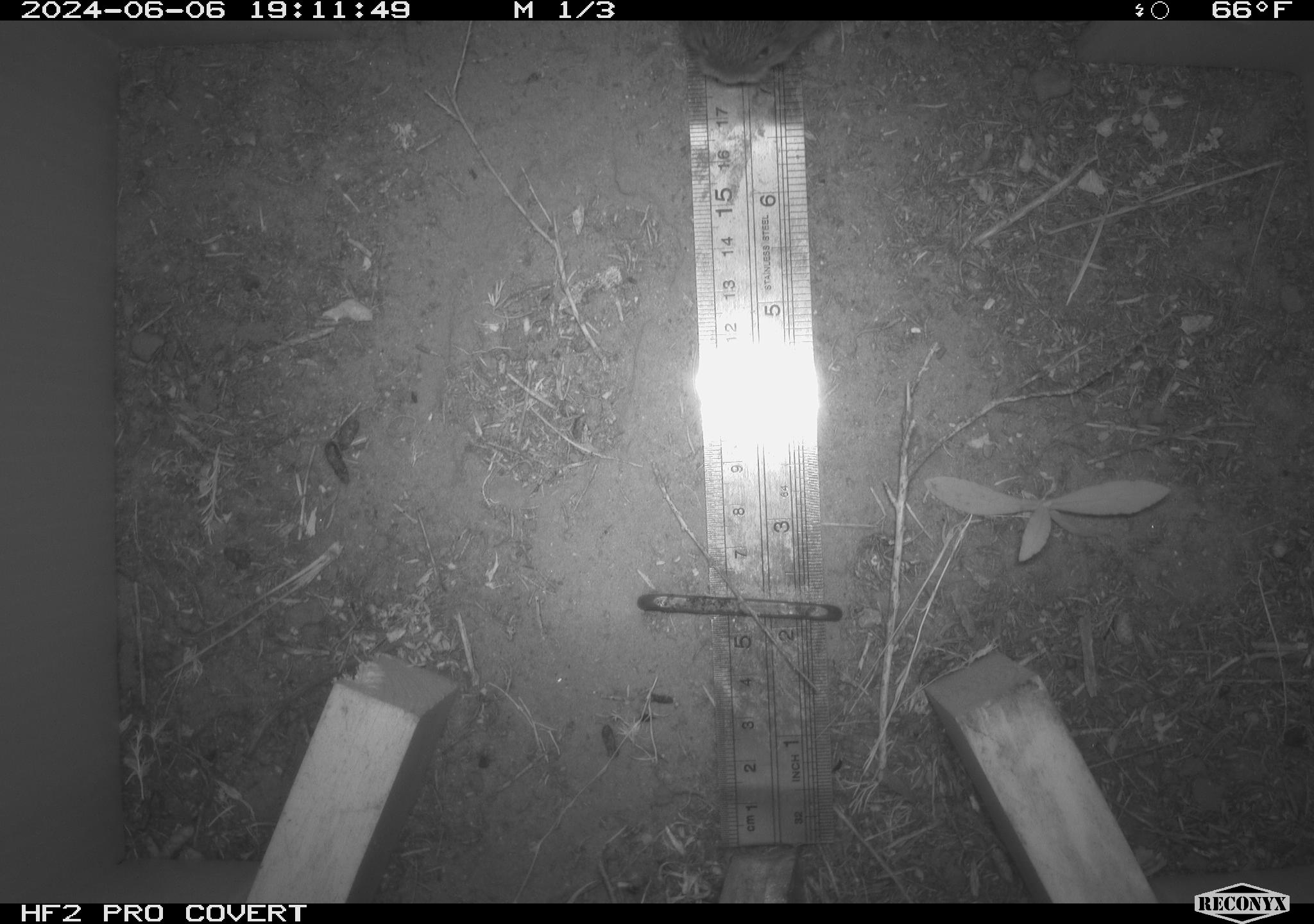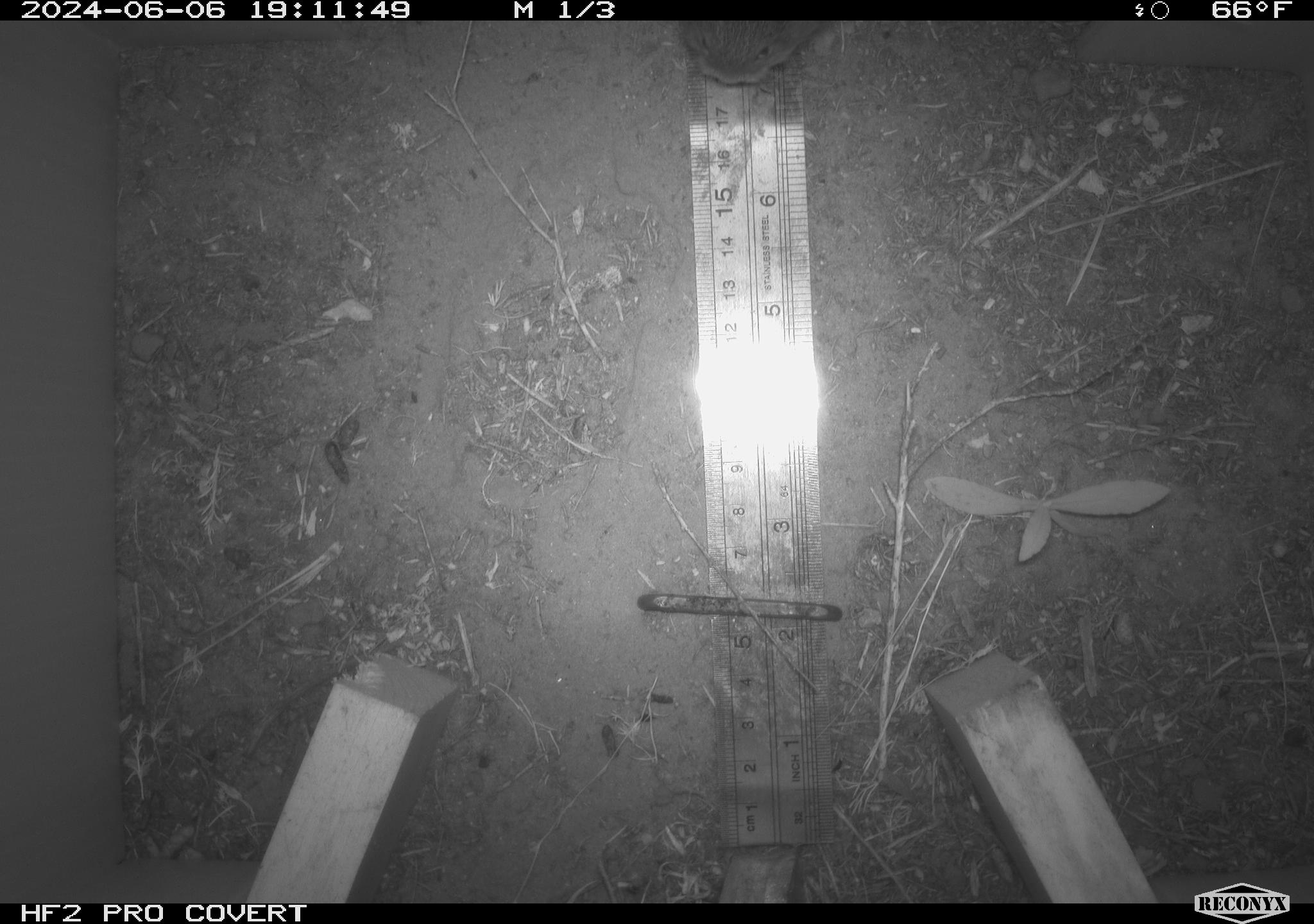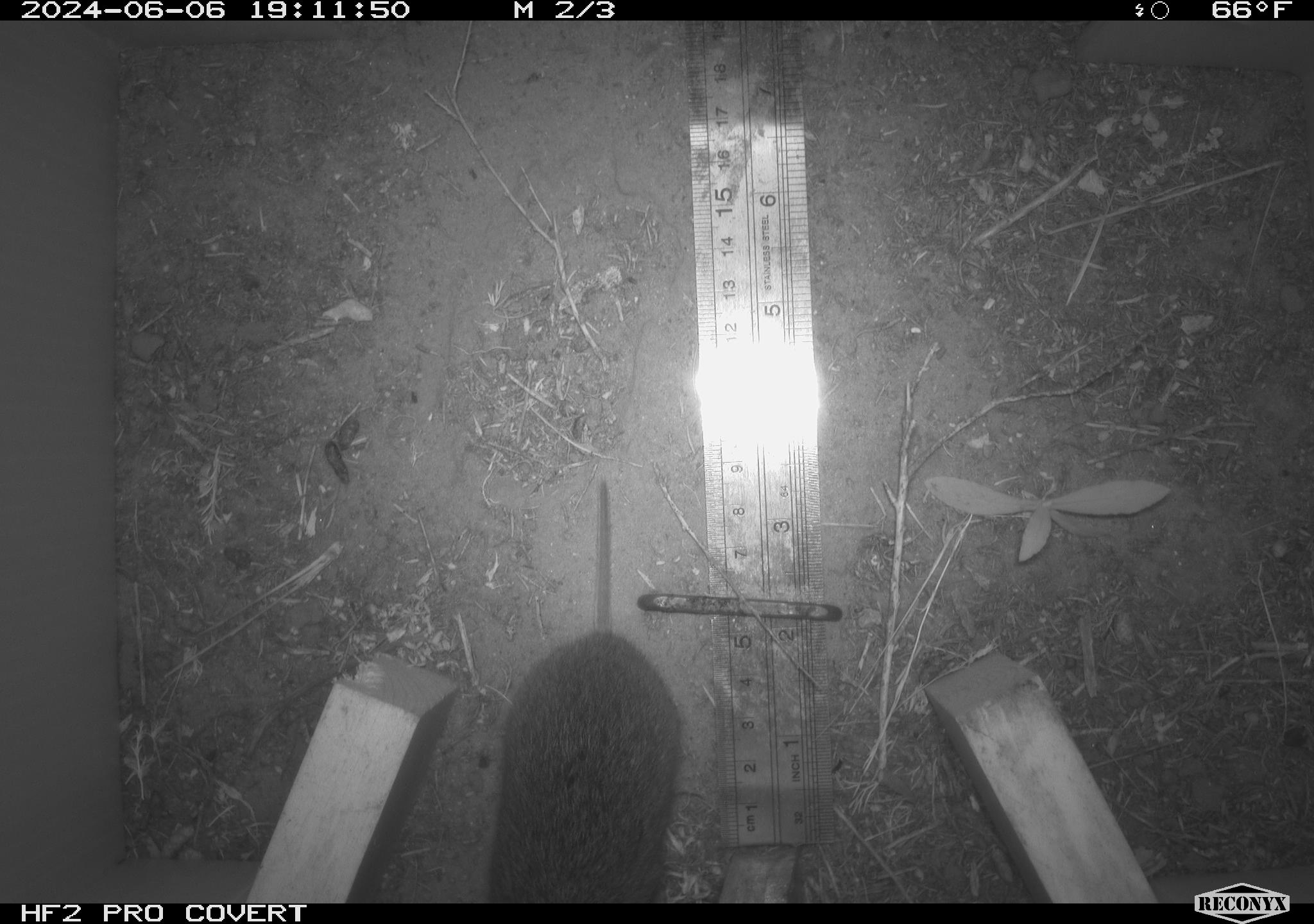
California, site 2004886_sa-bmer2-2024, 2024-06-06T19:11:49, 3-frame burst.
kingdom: Animalia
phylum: Chordata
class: Mammalia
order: Rodentia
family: Cricetidae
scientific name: Cricetidae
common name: hamsters, voles, lemmings, and allies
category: cricetidae family